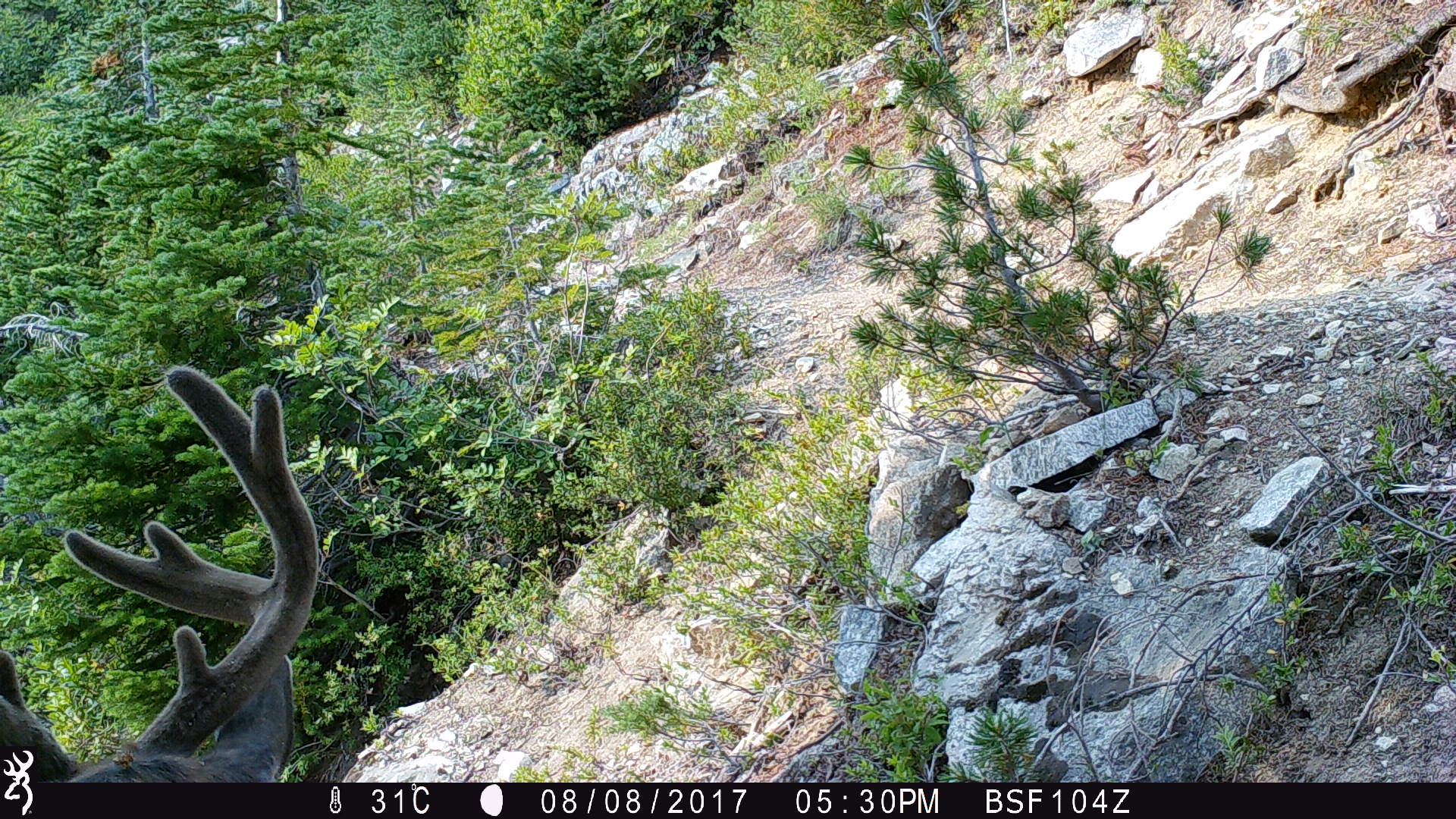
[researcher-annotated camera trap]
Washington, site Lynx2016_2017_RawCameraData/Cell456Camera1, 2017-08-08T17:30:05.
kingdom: Animalia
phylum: Chordata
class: Mammalia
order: Artiodactyla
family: Cervidae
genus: Odocoileus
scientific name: Odocoileus hemionus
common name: mule deer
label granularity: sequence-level